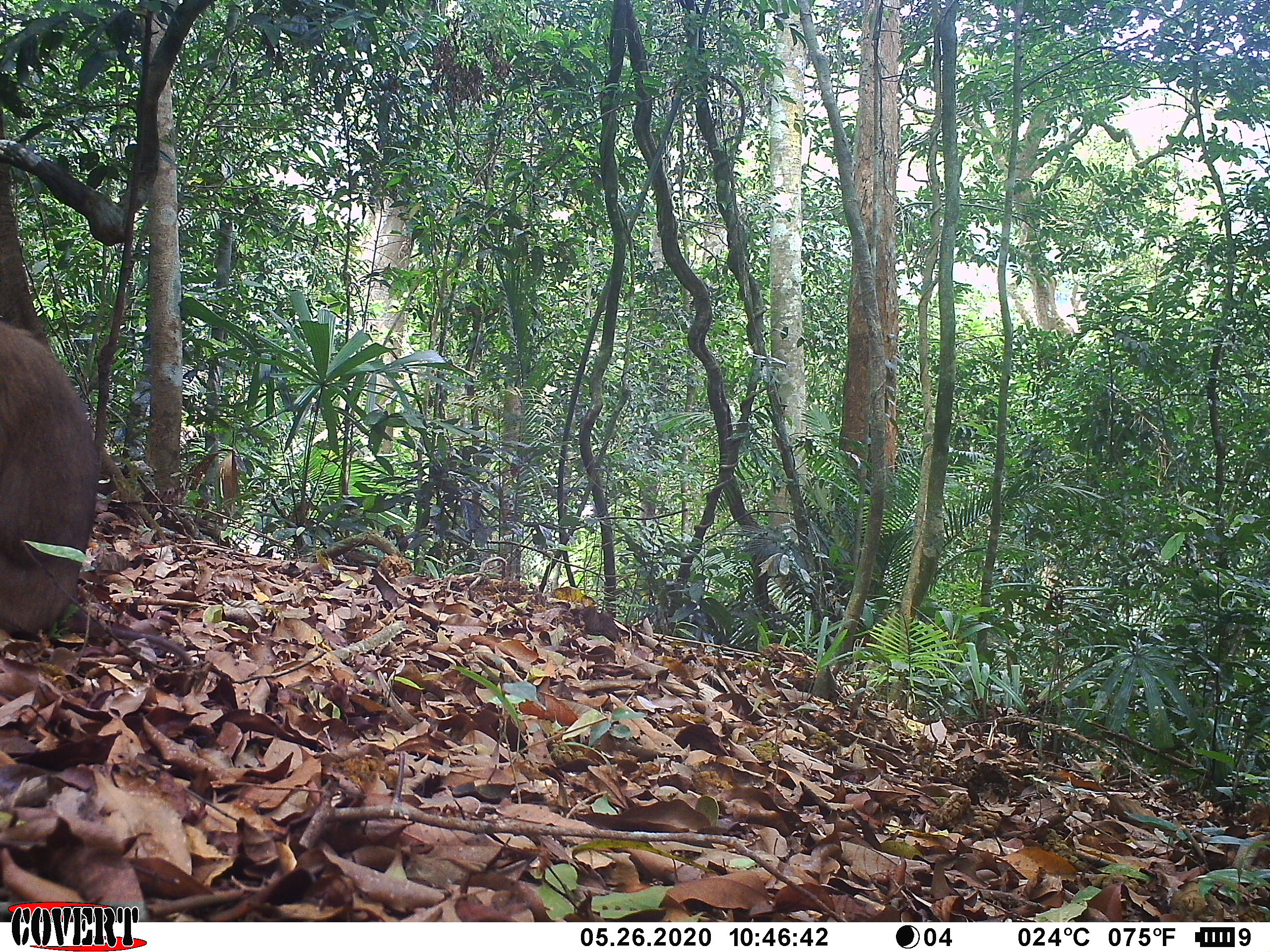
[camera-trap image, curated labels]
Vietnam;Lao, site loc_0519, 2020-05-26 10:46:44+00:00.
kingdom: Animalia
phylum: Chordata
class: Mammalia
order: Primates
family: Cercopithecidae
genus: Macaca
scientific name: Macaca nemestrina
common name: pig-tailed macaque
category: pig tailed macaque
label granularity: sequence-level